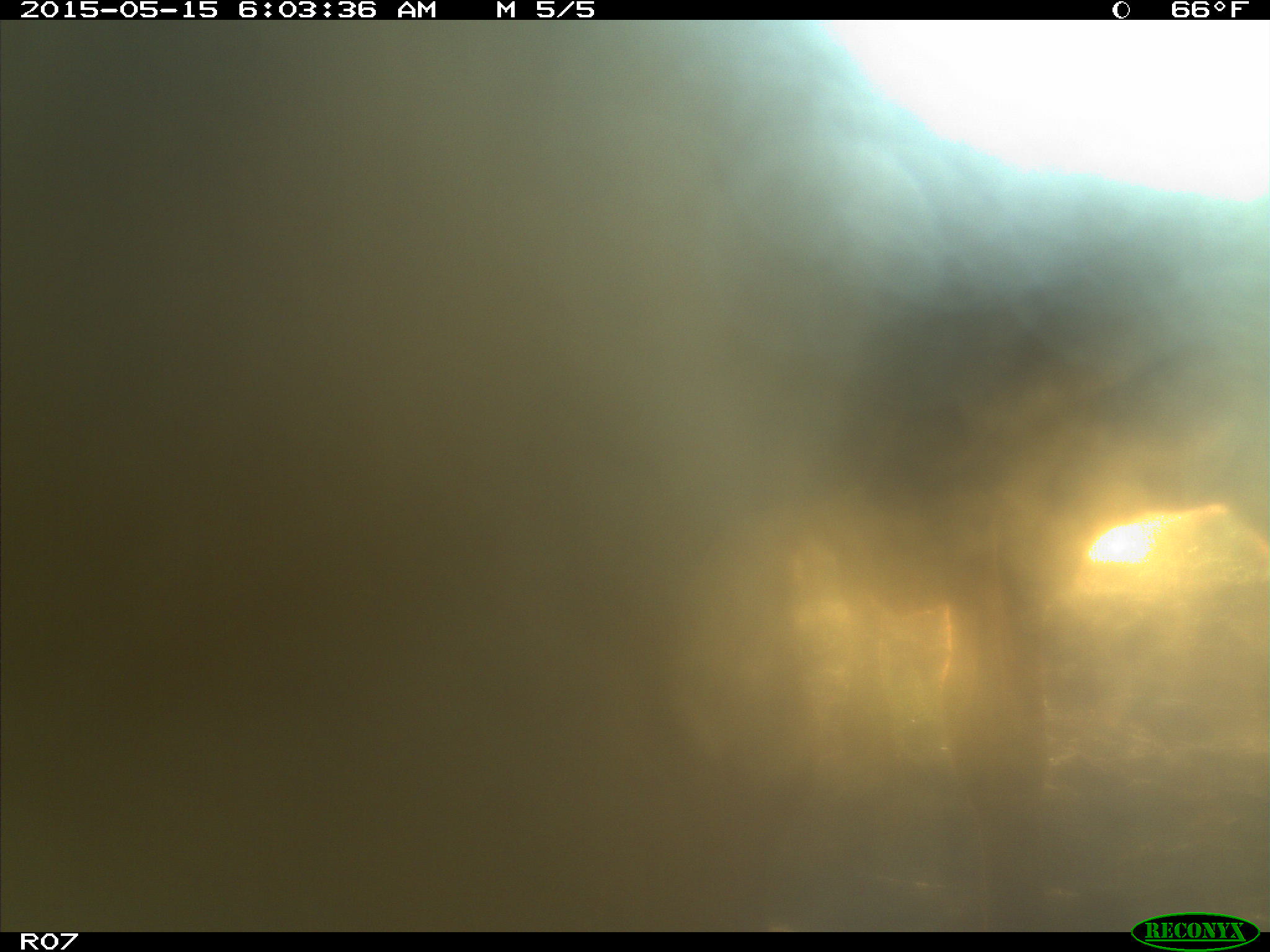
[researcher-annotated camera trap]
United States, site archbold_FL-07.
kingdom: Animalia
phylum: Chordata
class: Mammalia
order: Artiodactyla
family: Bovidae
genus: Bos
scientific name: Bos taurus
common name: domestic cow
Bos taurus (domestic cow).